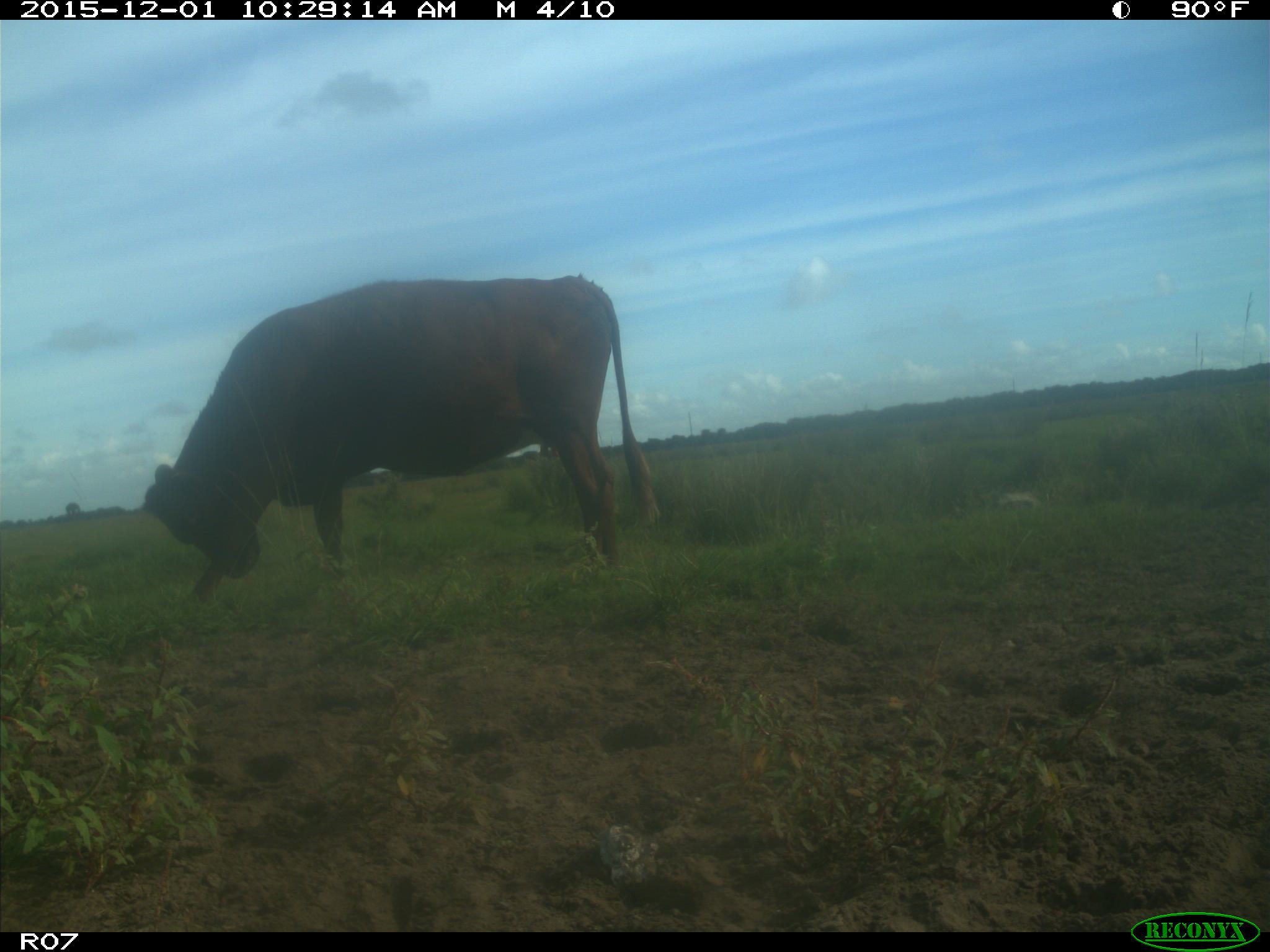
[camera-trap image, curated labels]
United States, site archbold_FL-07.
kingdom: Animalia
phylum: Chordata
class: Mammalia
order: Artiodactyla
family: Bovidae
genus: Bos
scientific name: Bos taurus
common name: domestic cow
Bos taurus (domestic cow).